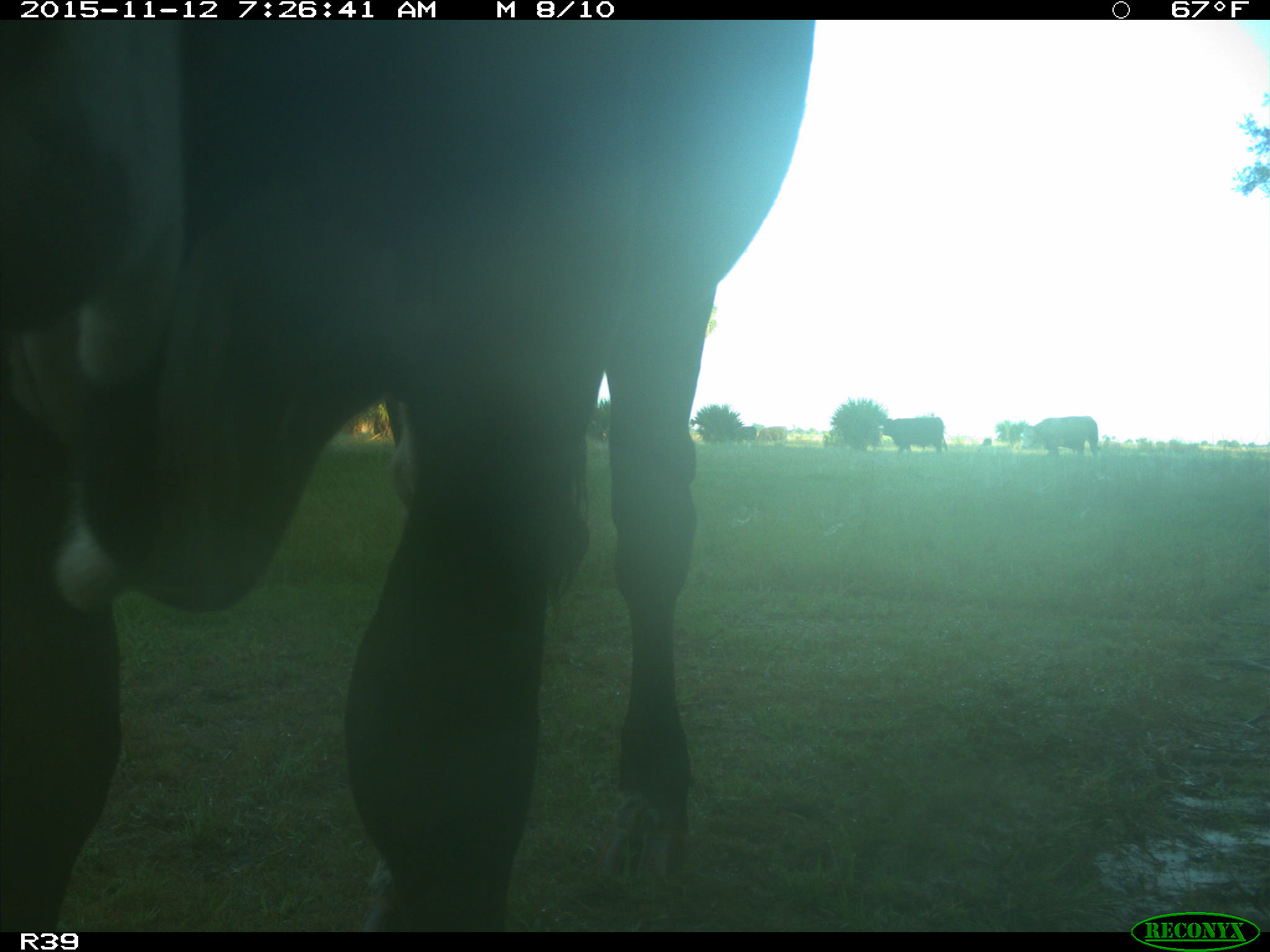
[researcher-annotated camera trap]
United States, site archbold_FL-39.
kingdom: Animalia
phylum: Chordata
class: Mammalia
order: Artiodactyla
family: Bovidae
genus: Bos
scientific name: Bos taurus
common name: domestic cow